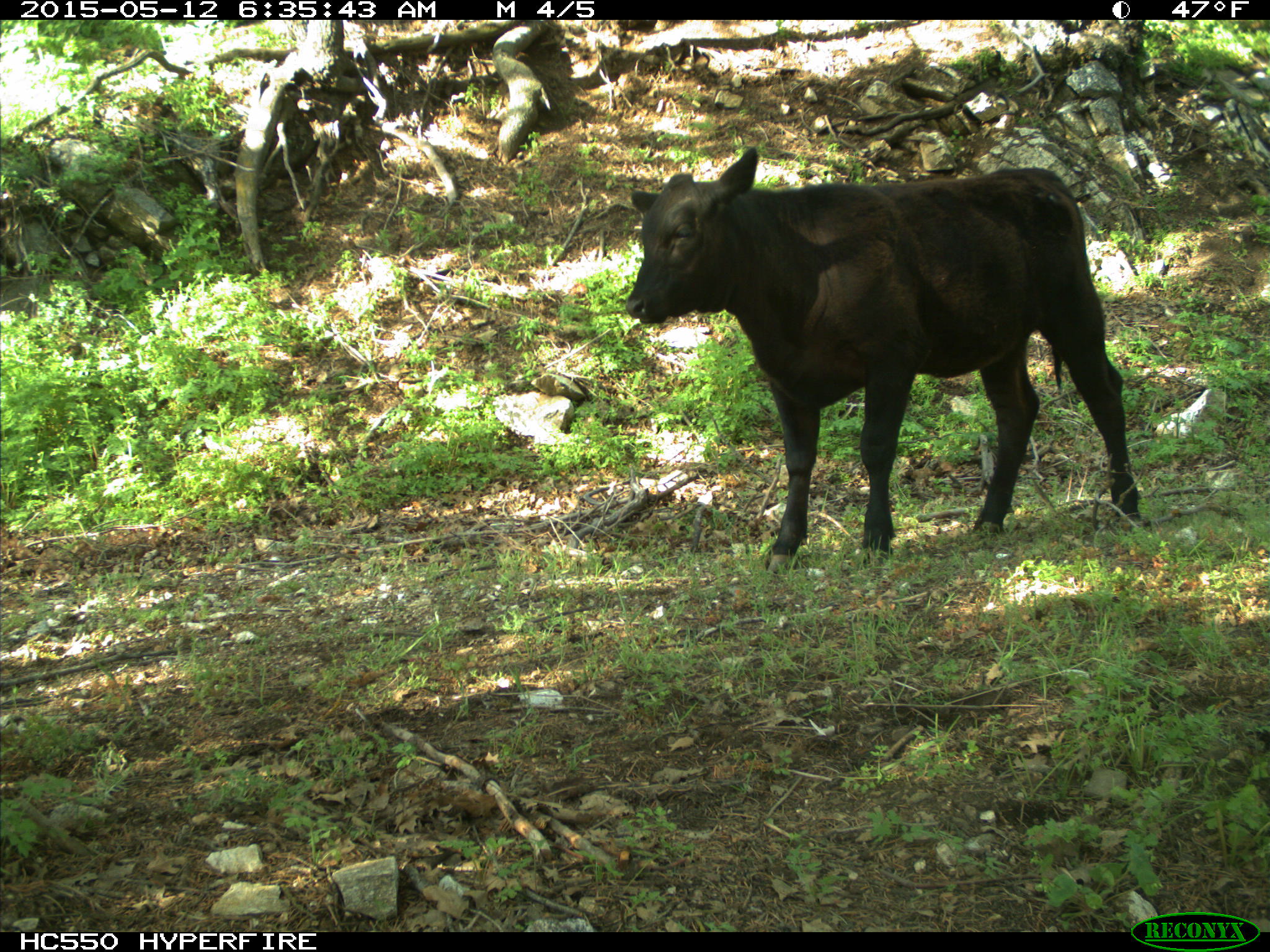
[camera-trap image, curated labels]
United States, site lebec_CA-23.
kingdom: Animalia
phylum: Chordata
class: Mammalia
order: Artiodactyla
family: Bovidae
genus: Bos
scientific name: Bos taurus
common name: domestic cow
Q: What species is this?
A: Bos taurus (domestic cow).